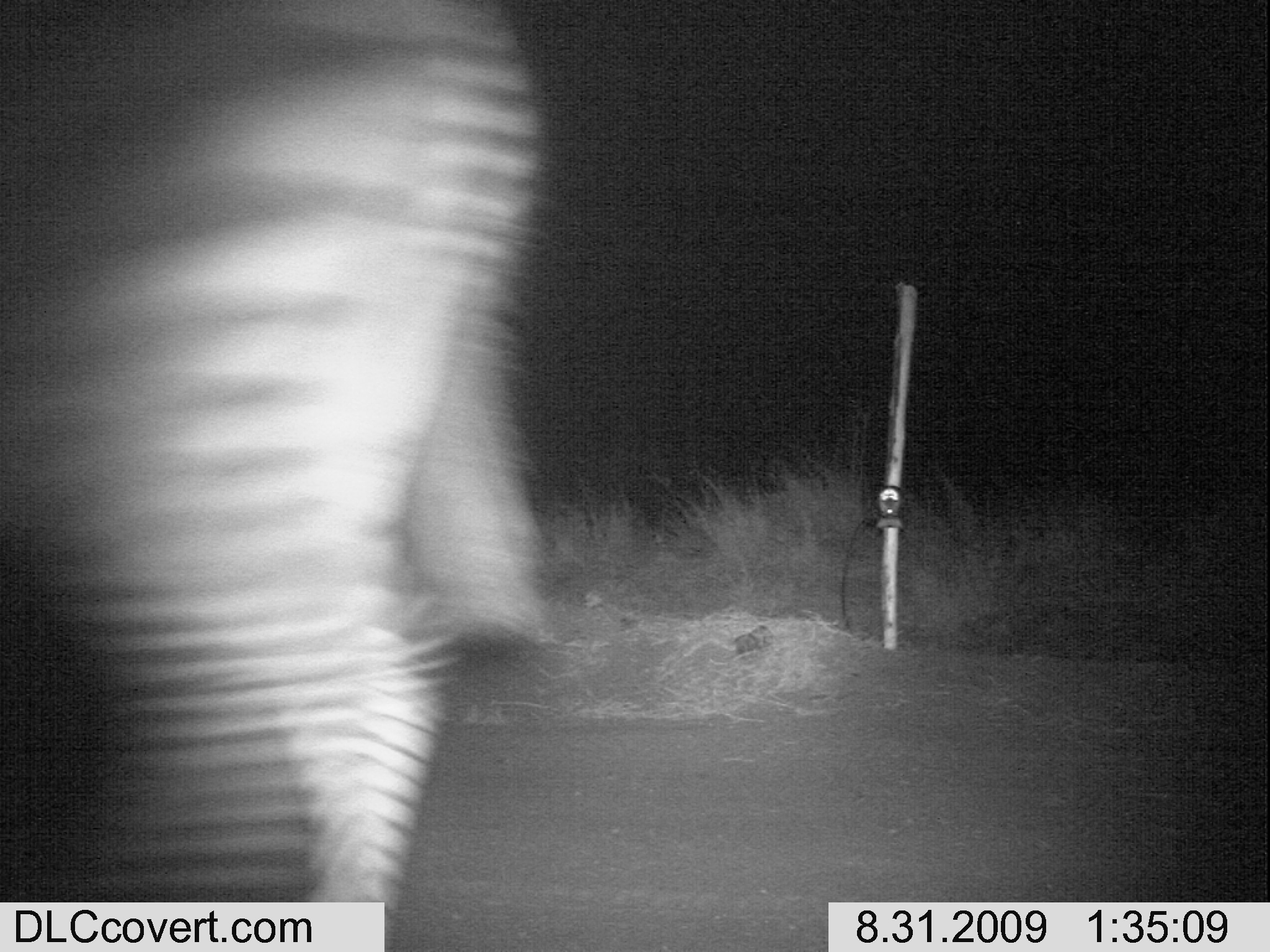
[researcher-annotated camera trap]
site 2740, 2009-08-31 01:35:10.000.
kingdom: Animalia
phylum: Chordata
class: Mammalia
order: Perissodactyla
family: Equidae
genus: Equus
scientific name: Equus quagga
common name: plains zebra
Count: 1.